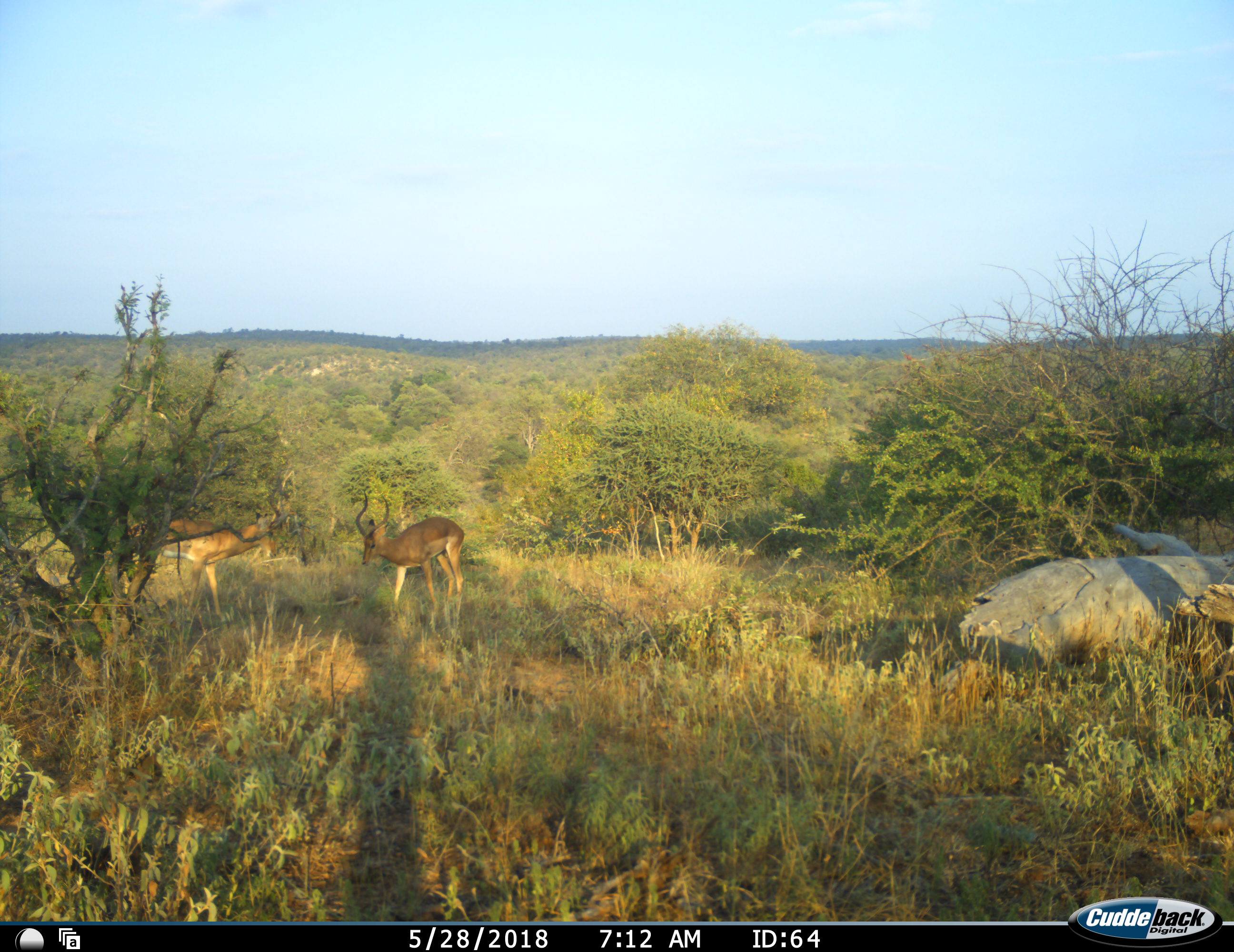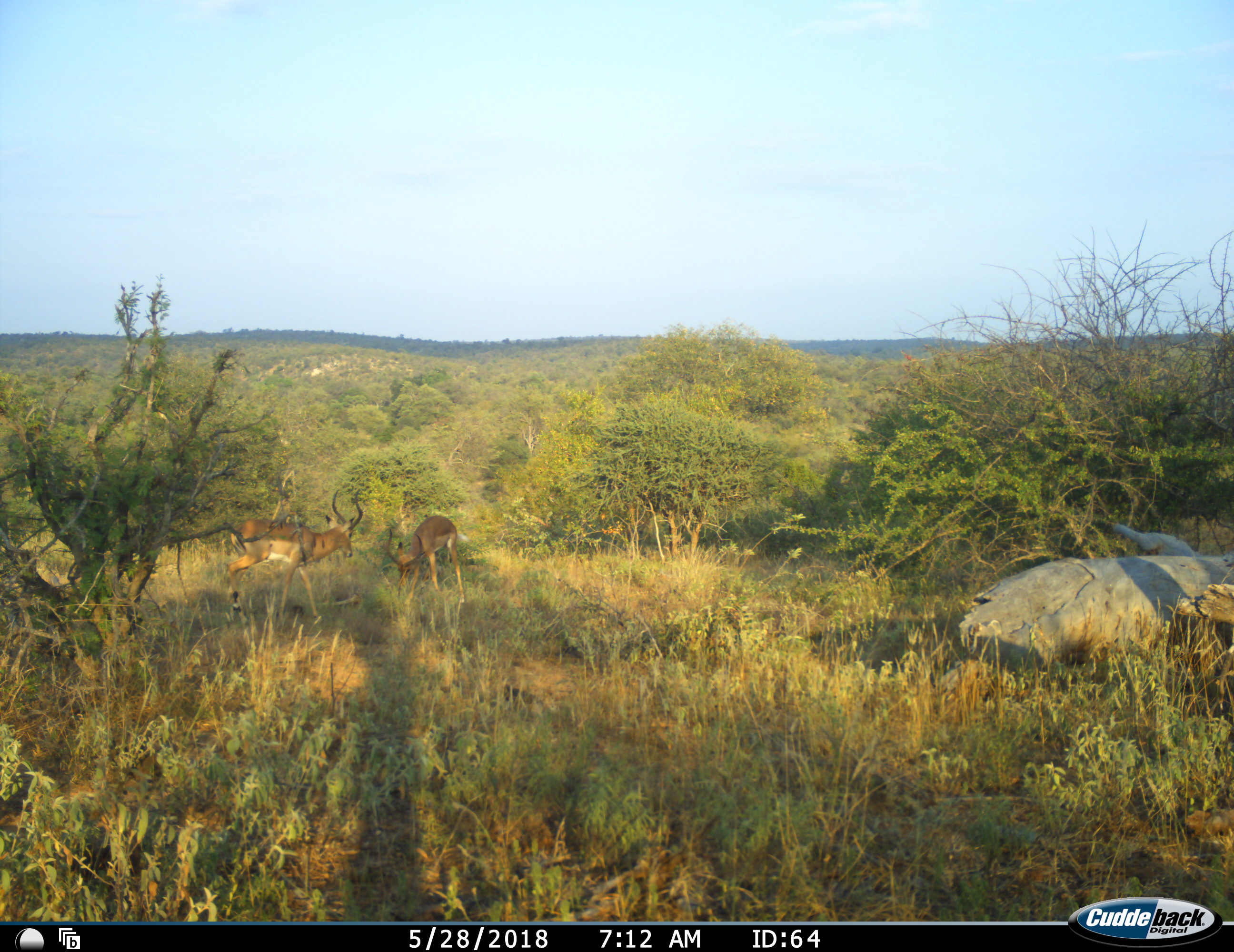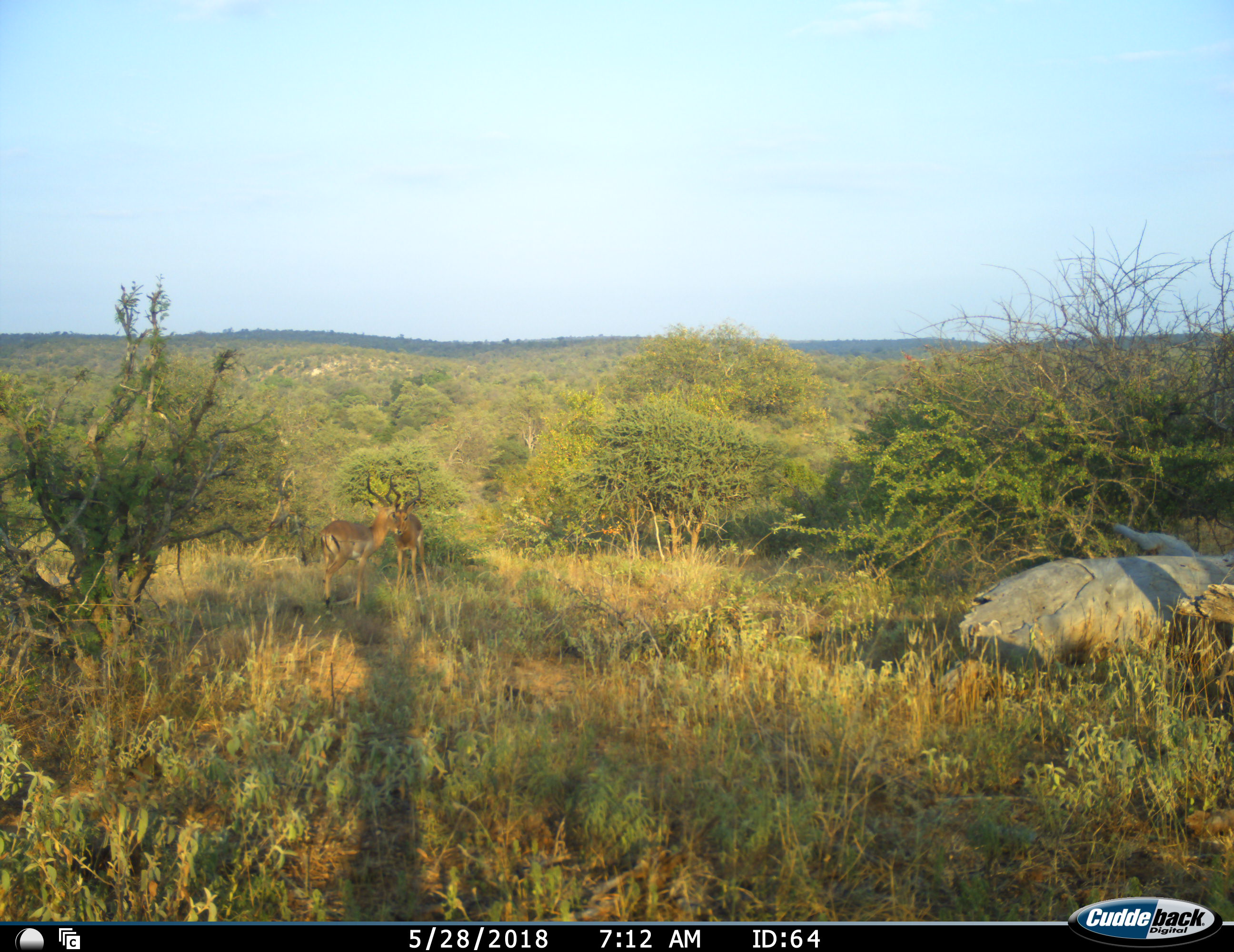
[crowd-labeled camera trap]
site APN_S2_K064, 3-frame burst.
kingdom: Animalia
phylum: Chordata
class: Mammalia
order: Artiodactyla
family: Bovidae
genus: Aepyceros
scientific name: Aepyceros melampus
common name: impala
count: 2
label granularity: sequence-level